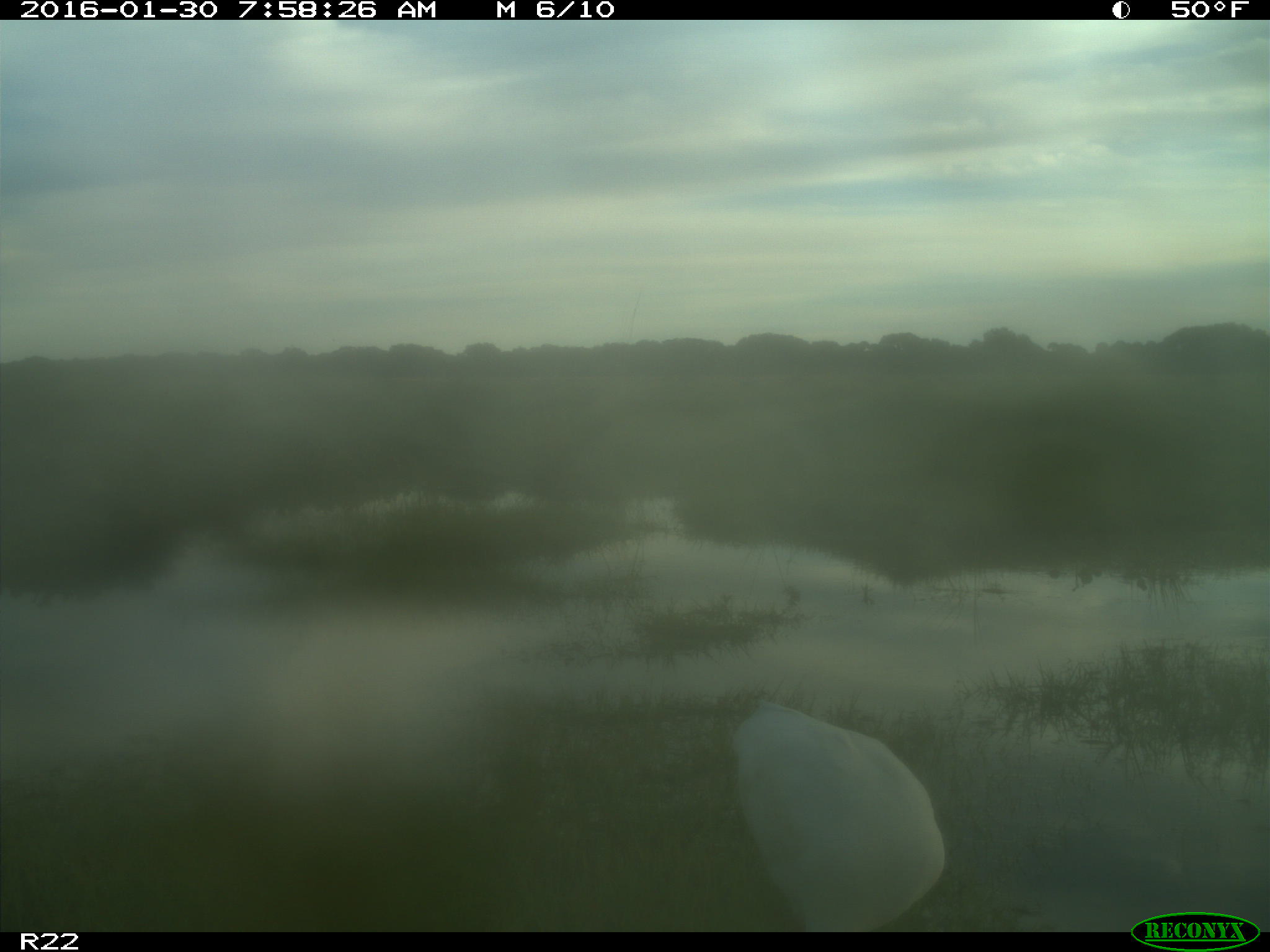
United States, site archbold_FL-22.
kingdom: Animalia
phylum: Chordata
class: Aves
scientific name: Aves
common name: birds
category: unidentified bird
Unidentified bird (birds) (Aves).